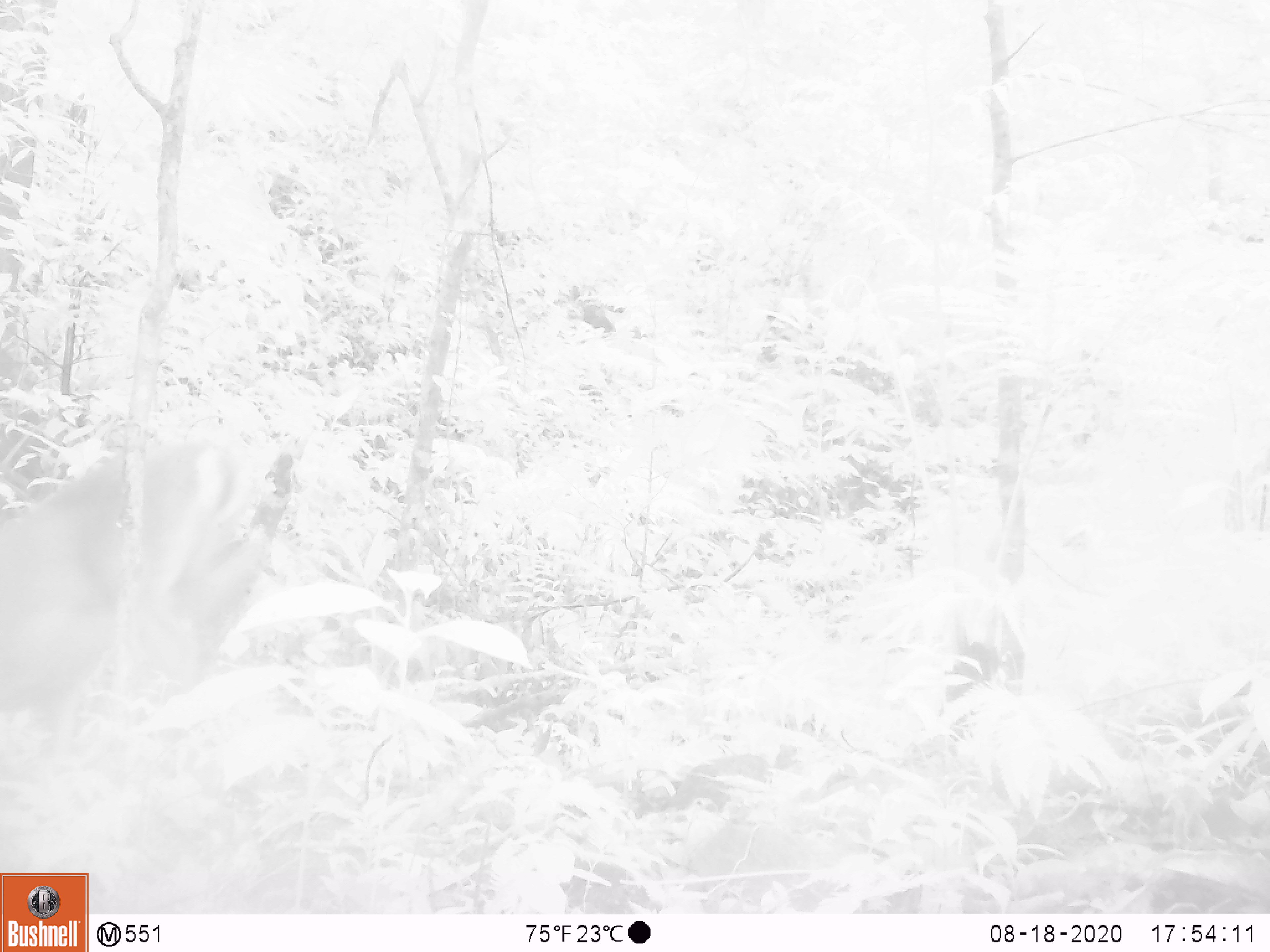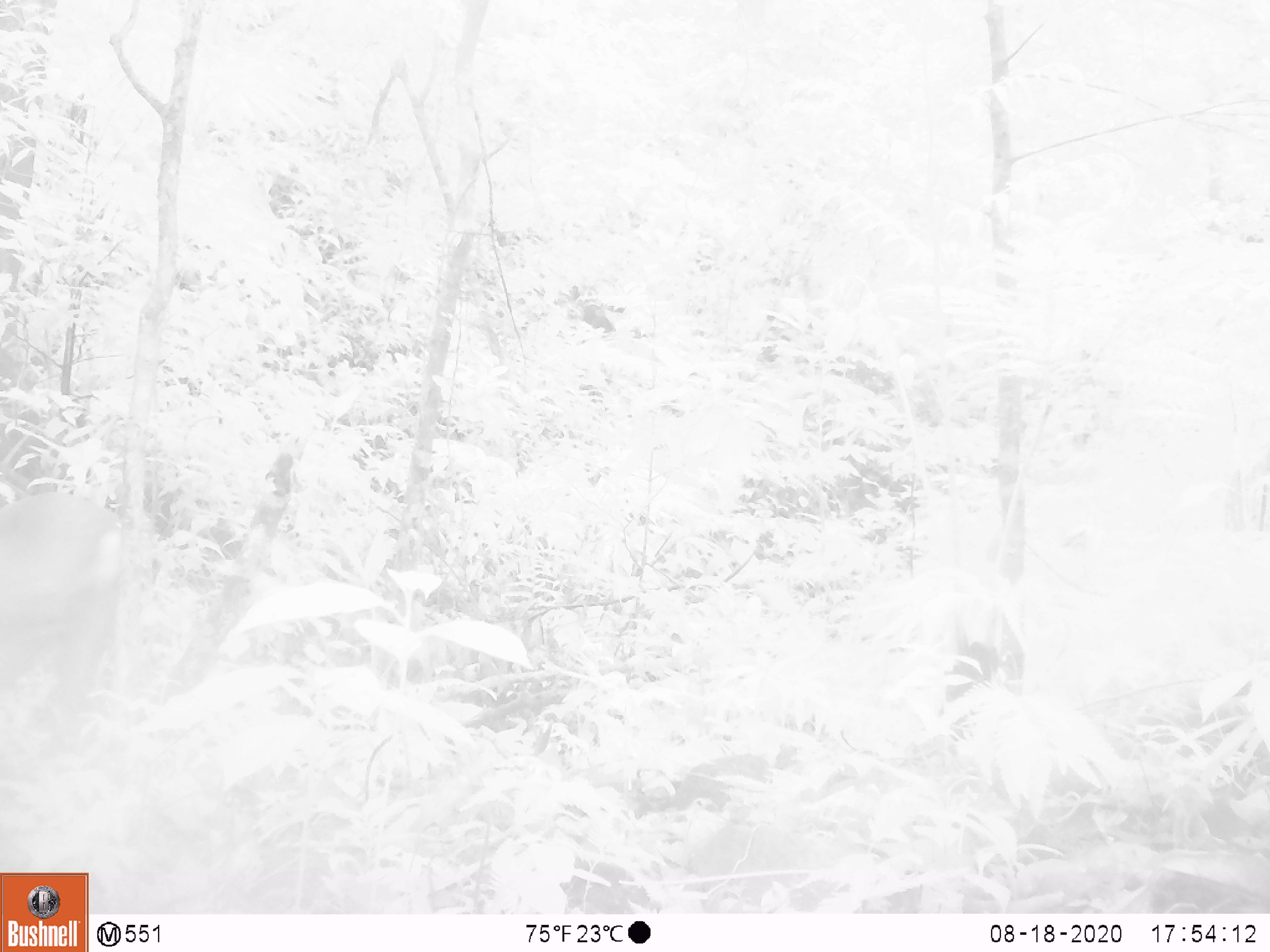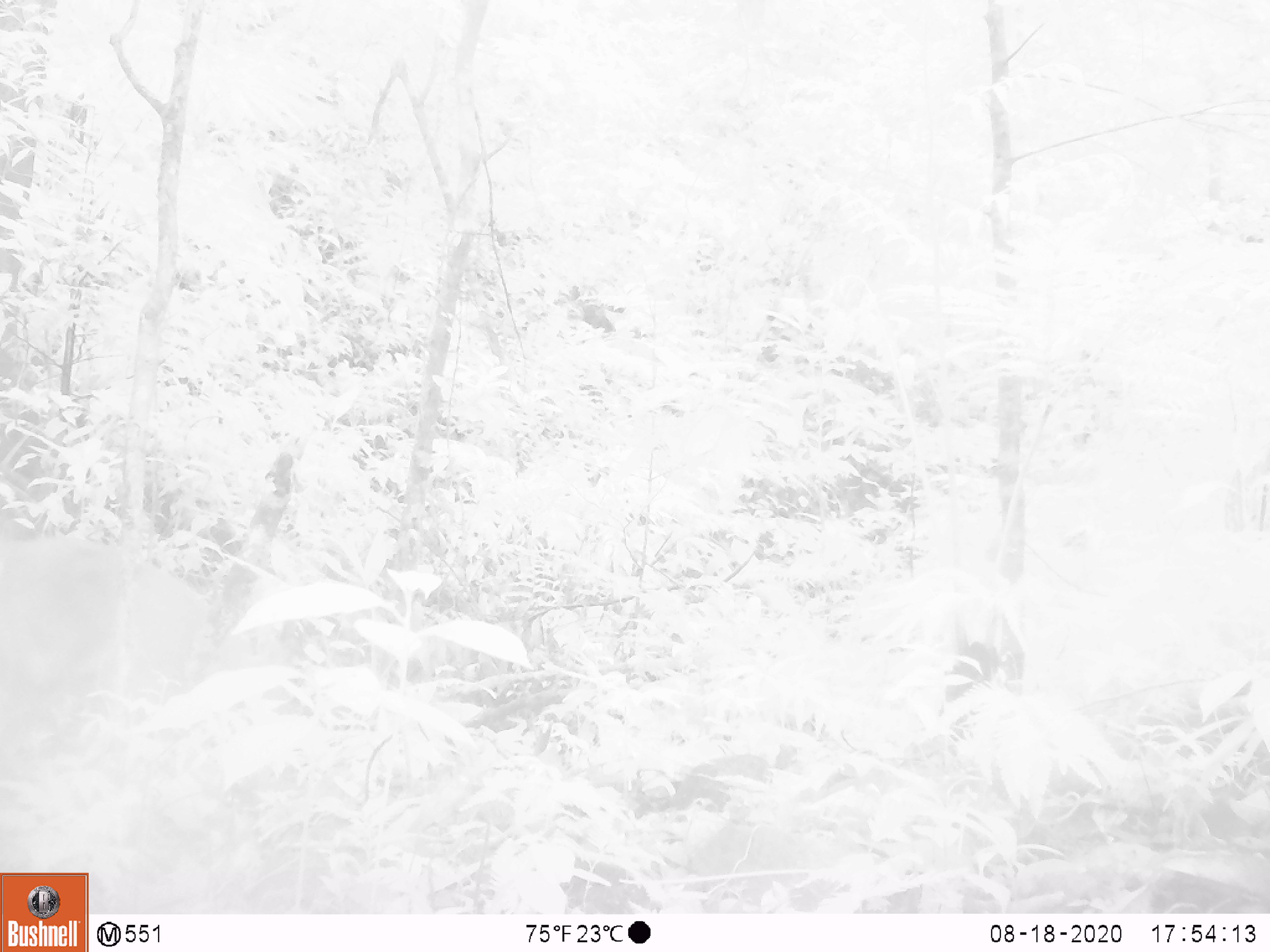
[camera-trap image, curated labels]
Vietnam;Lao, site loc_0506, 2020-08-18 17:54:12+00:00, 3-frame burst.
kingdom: Animalia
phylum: Chordata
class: Mammalia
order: Artiodactyla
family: Cervidae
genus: Muntiacus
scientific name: Muntiacus vuquangensis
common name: large-antlered muntjac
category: large antlered muntjac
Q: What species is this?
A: Large antlered muntjac (large-antlered muntjac) (Muntiacus vuquangensis).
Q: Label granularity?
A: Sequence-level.